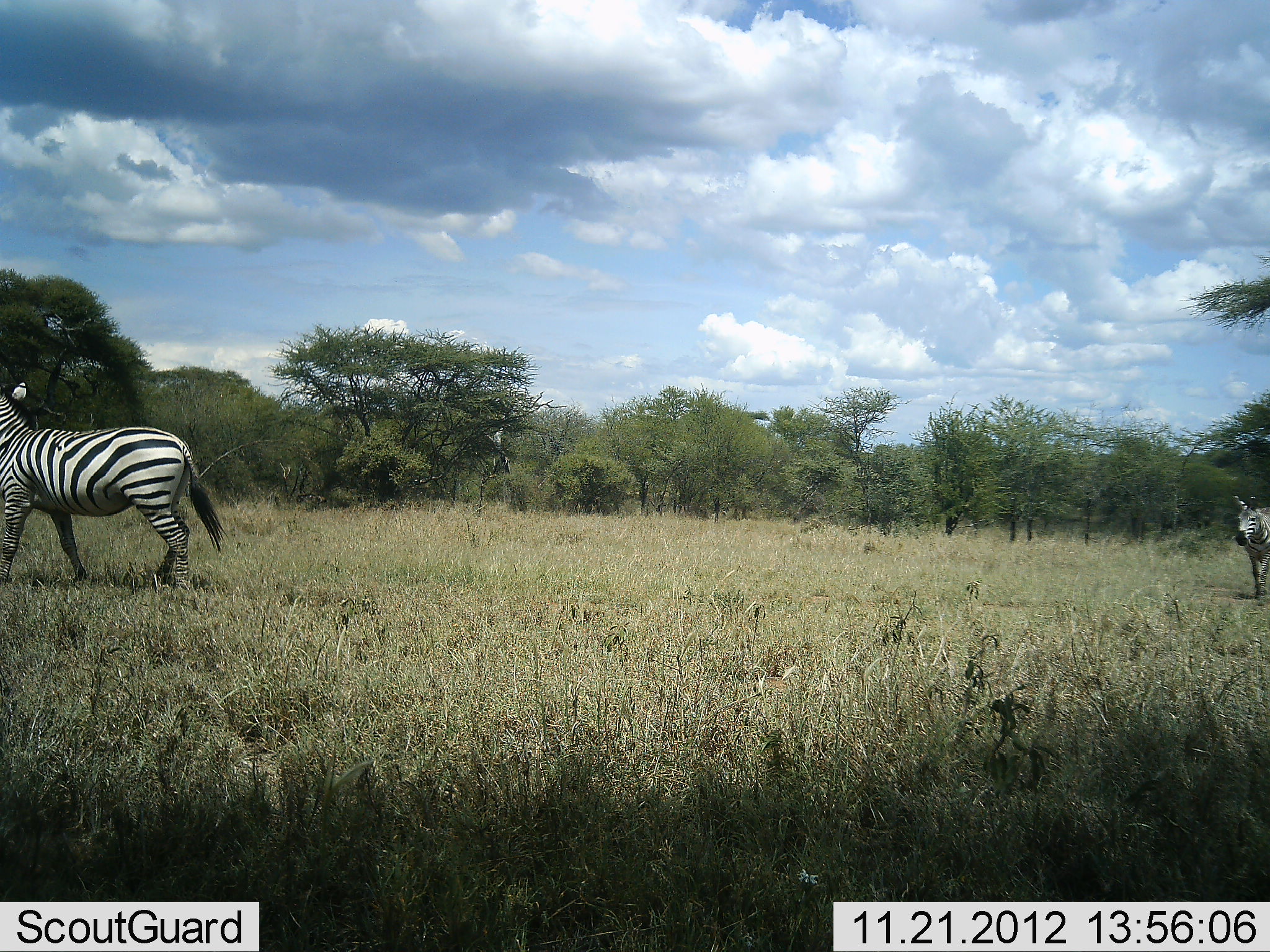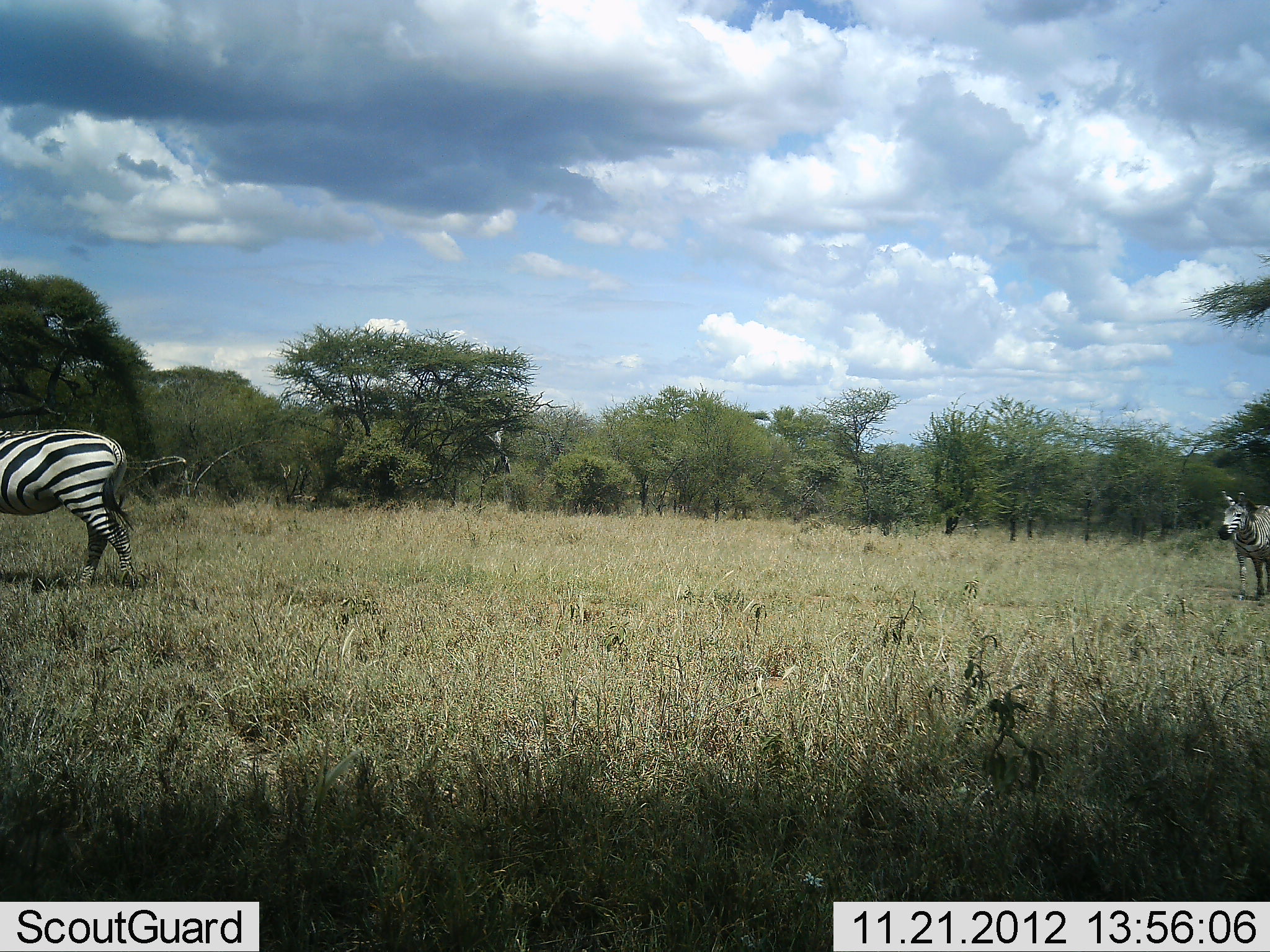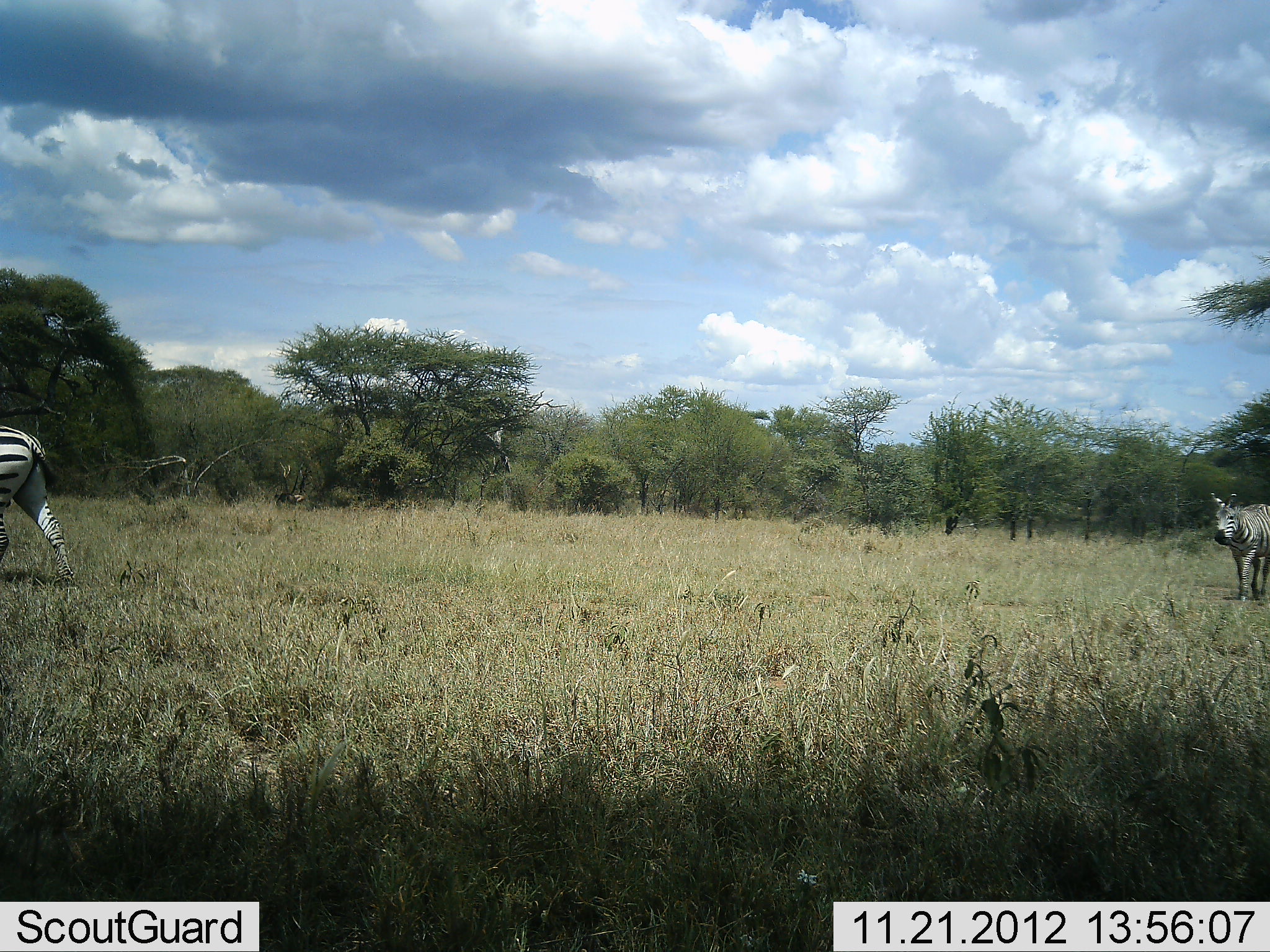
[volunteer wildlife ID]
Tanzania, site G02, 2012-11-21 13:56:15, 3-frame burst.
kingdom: Animalia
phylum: Chordata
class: Mammalia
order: Perissodactyla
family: Equidae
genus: Equus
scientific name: Equus quagga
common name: plains zebra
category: zebra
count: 2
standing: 0%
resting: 0%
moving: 92%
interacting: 8%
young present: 0%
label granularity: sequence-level